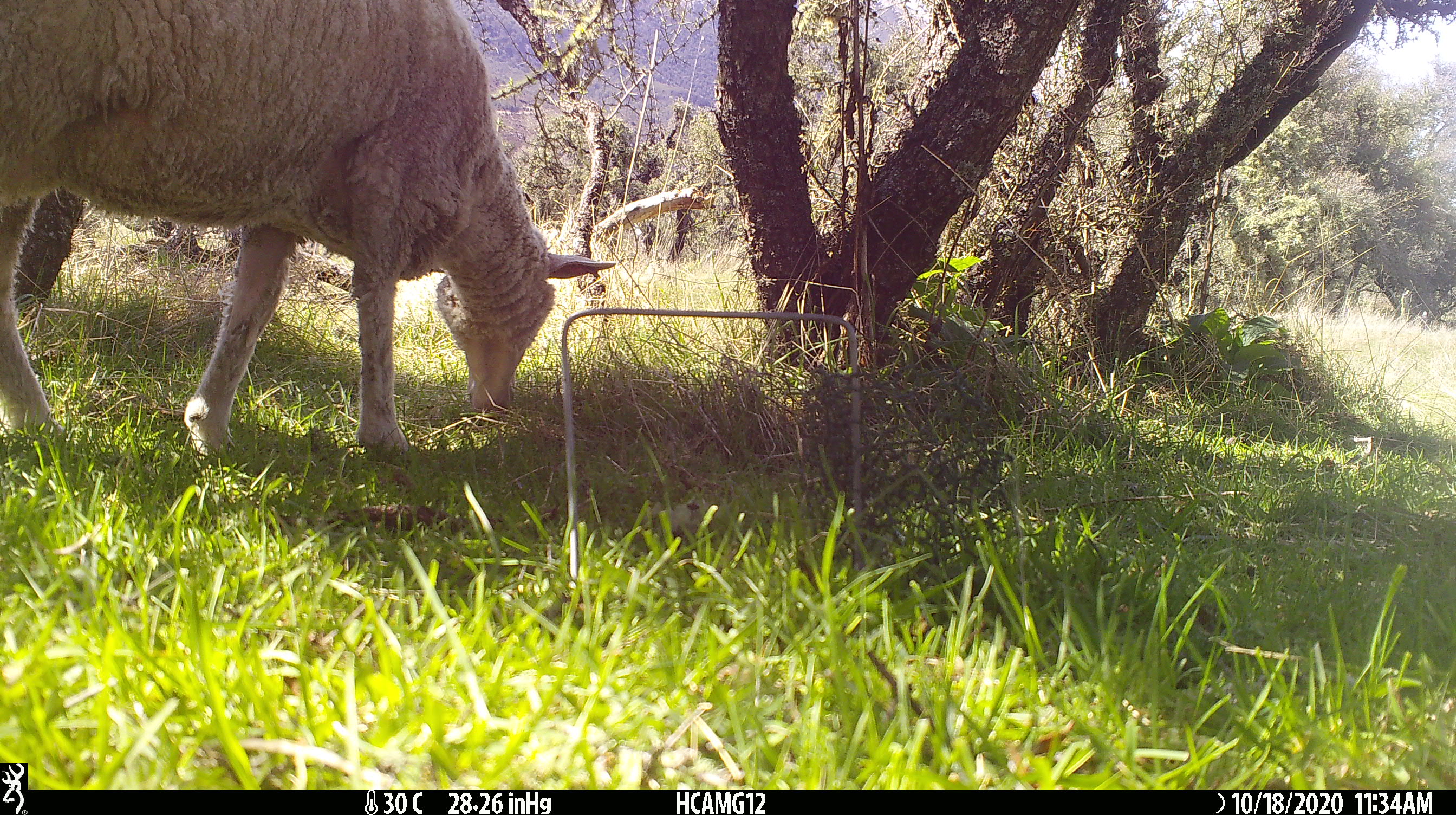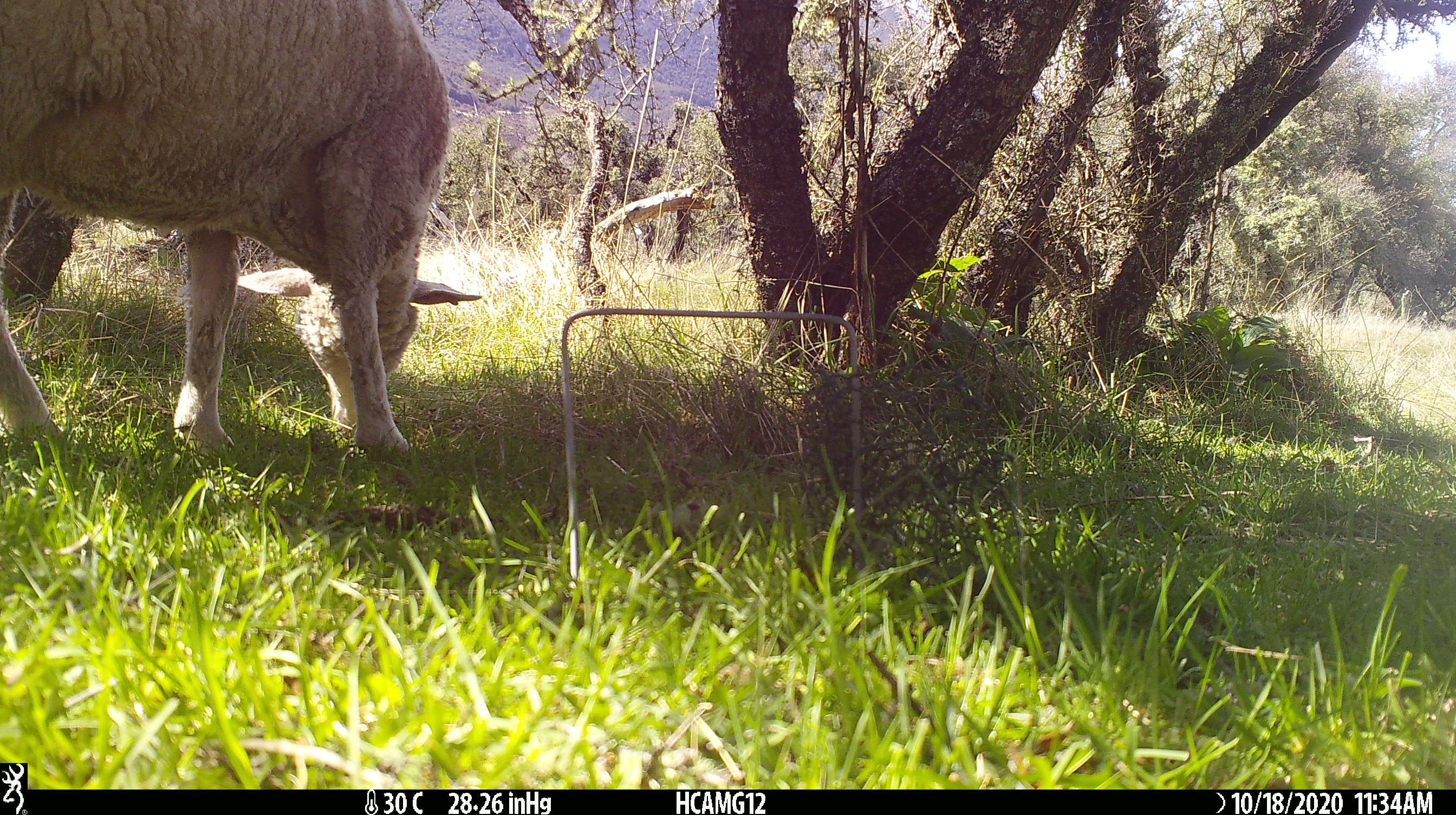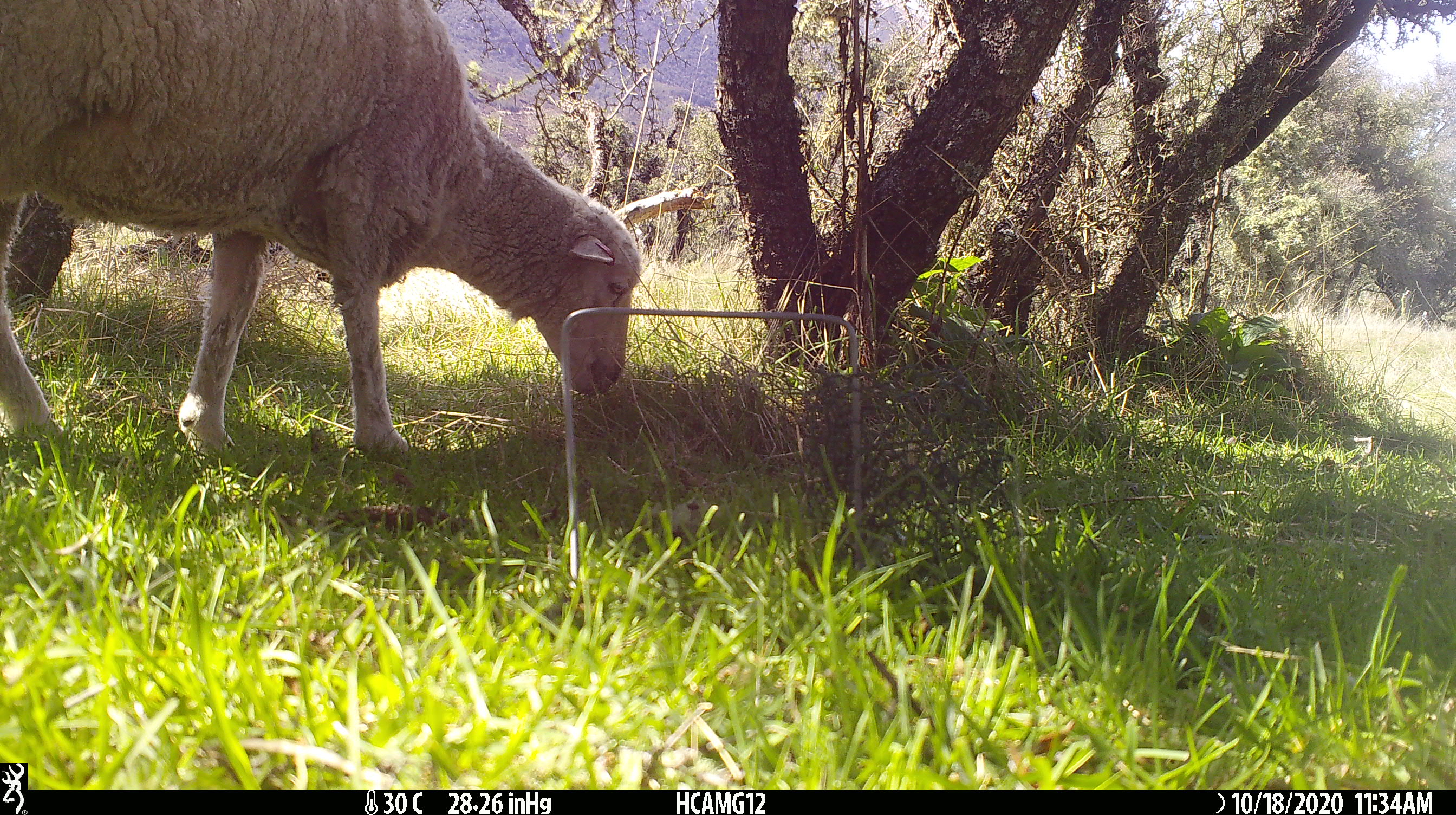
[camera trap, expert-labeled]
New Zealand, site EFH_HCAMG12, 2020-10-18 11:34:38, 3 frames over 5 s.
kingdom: Animalia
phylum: Chordata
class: Mammalia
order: Artiodactyla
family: Bovidae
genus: Ovis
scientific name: Ovis aries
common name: domestic sheep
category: sheep